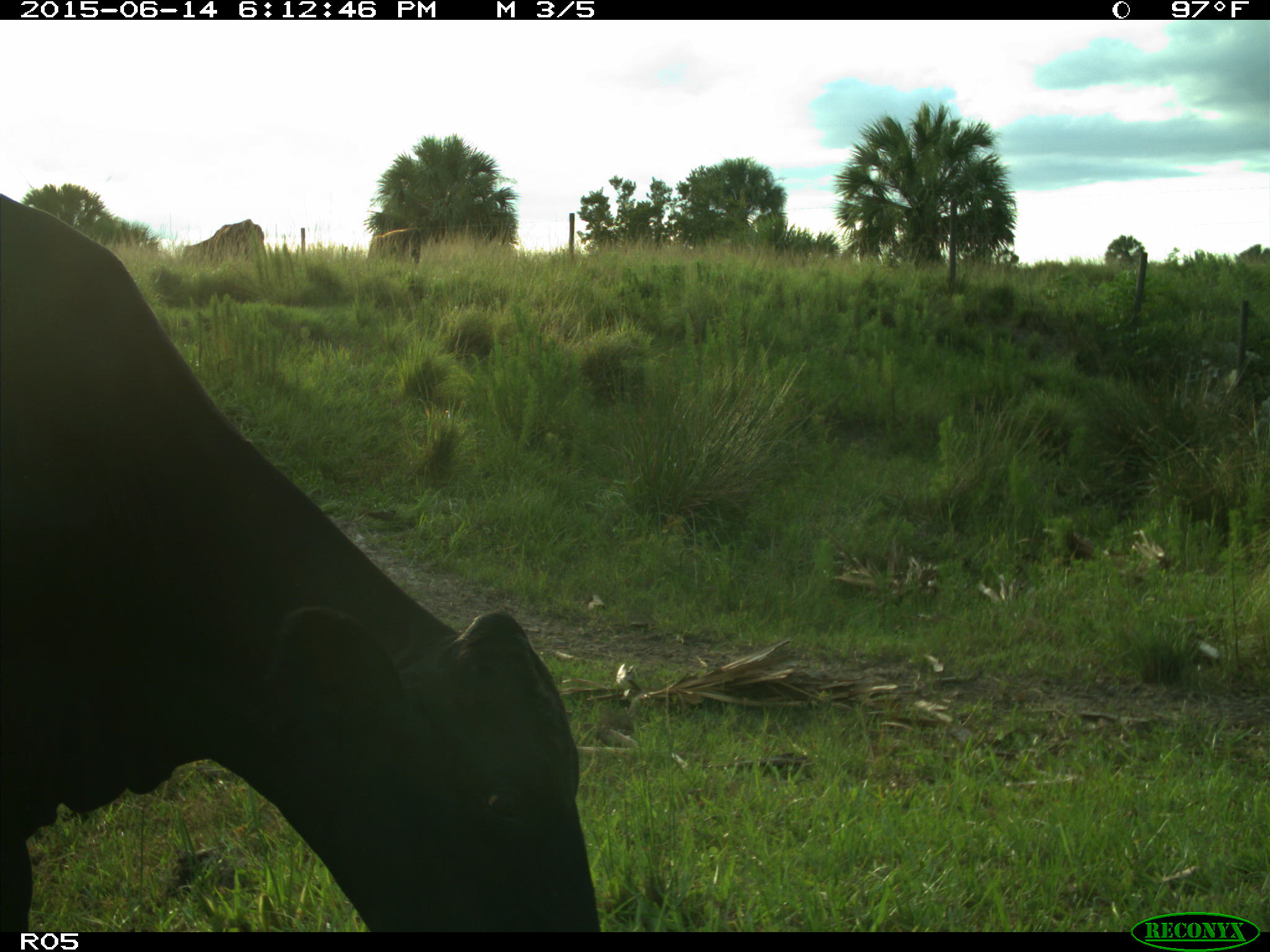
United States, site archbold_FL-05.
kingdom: Animalia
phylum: Chordata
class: Mammalia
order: Artiodactyla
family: Bovidae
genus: Bos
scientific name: Bos taurus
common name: domestic cow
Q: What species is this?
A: Bos taurus (domestic cow).